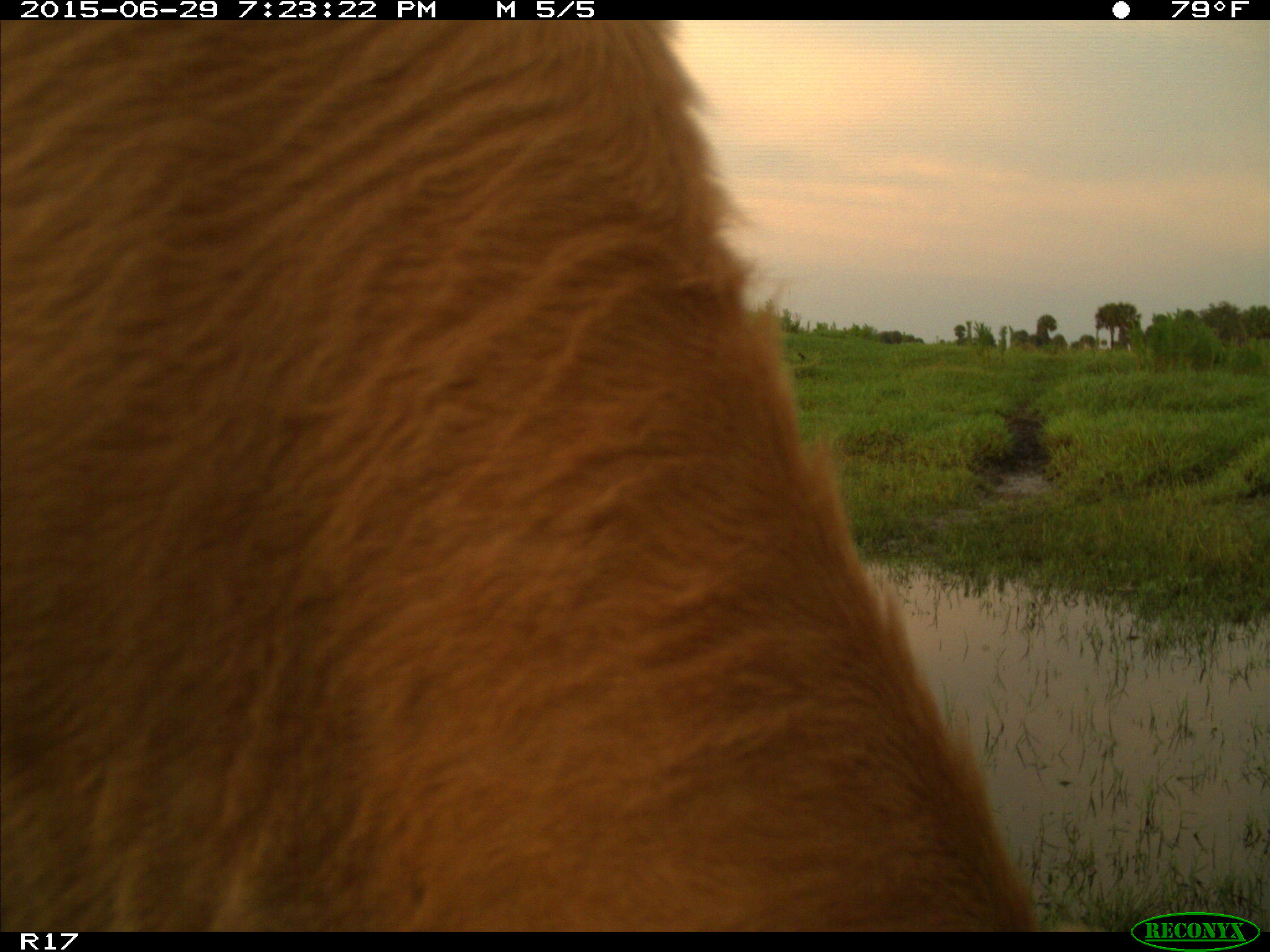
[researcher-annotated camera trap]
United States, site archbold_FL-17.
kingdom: Animalia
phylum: Chordata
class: Mammalia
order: Artiodactyla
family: Bovidae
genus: Bos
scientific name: Bos taurus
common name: domestic cow